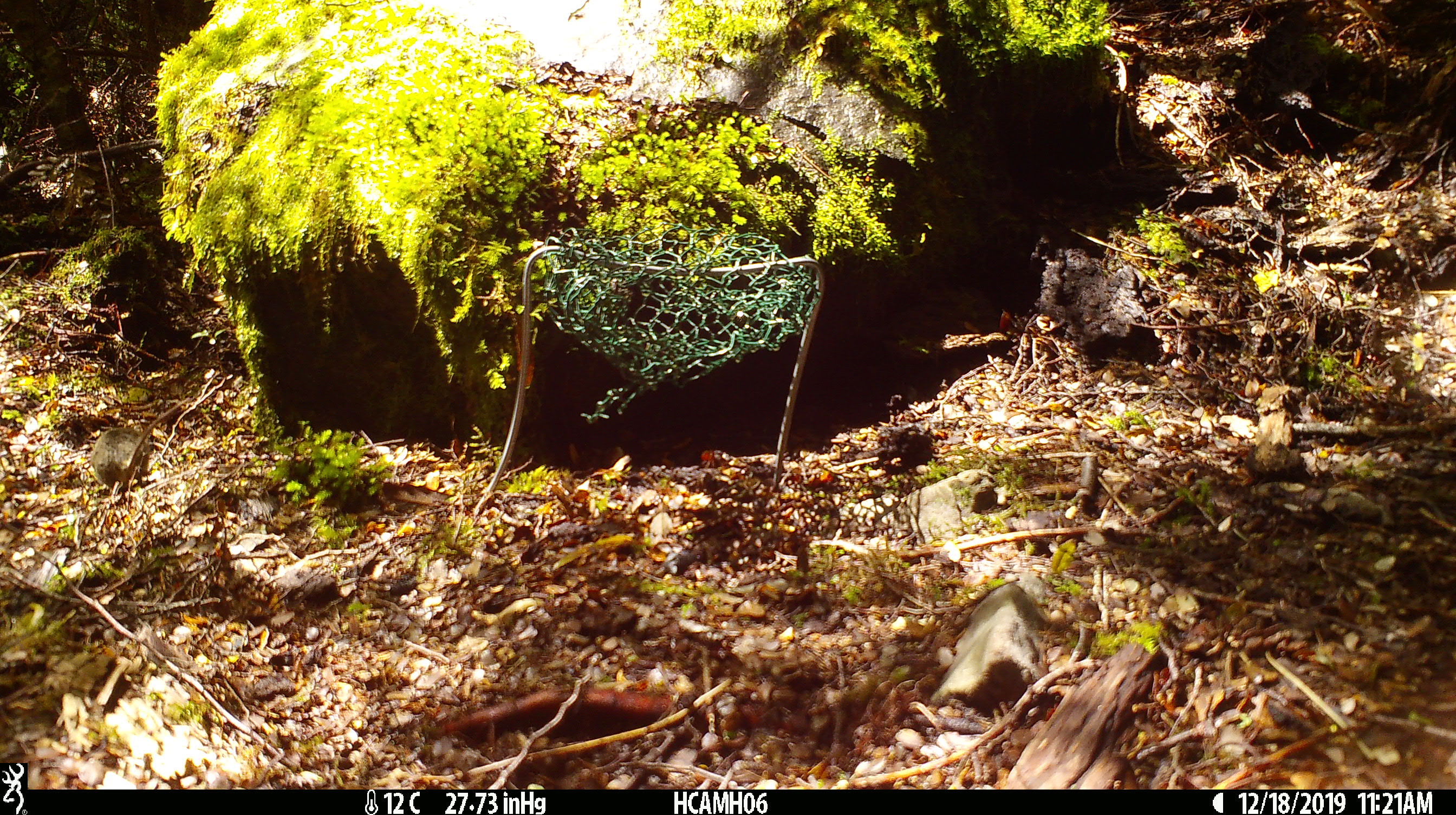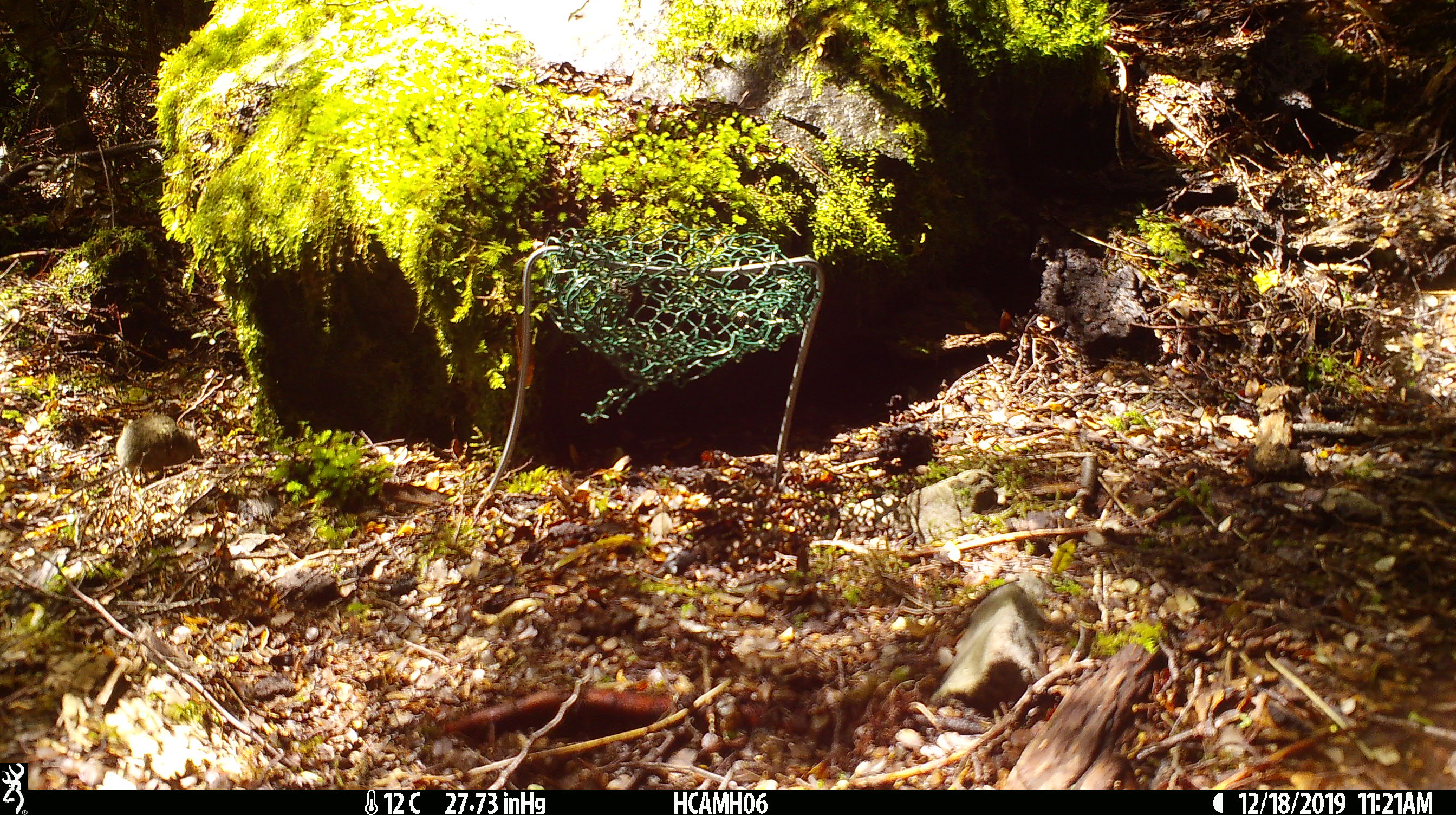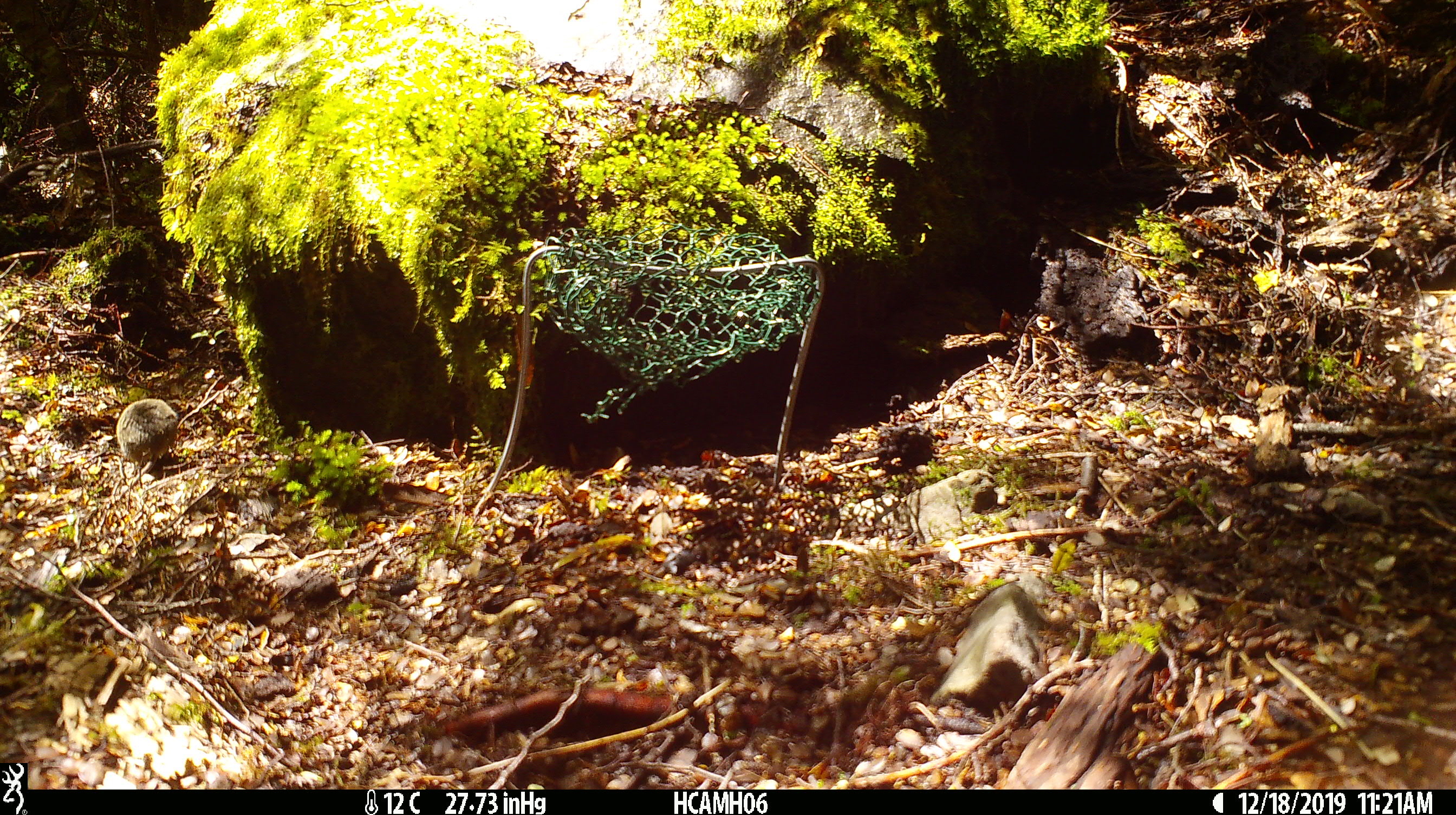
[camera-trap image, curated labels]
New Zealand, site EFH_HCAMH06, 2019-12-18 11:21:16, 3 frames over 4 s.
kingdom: Animalia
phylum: Chordata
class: Mammalia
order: Rodentia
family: Muridae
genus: Mus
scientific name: Mus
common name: mouse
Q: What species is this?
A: Mouse (Mus).